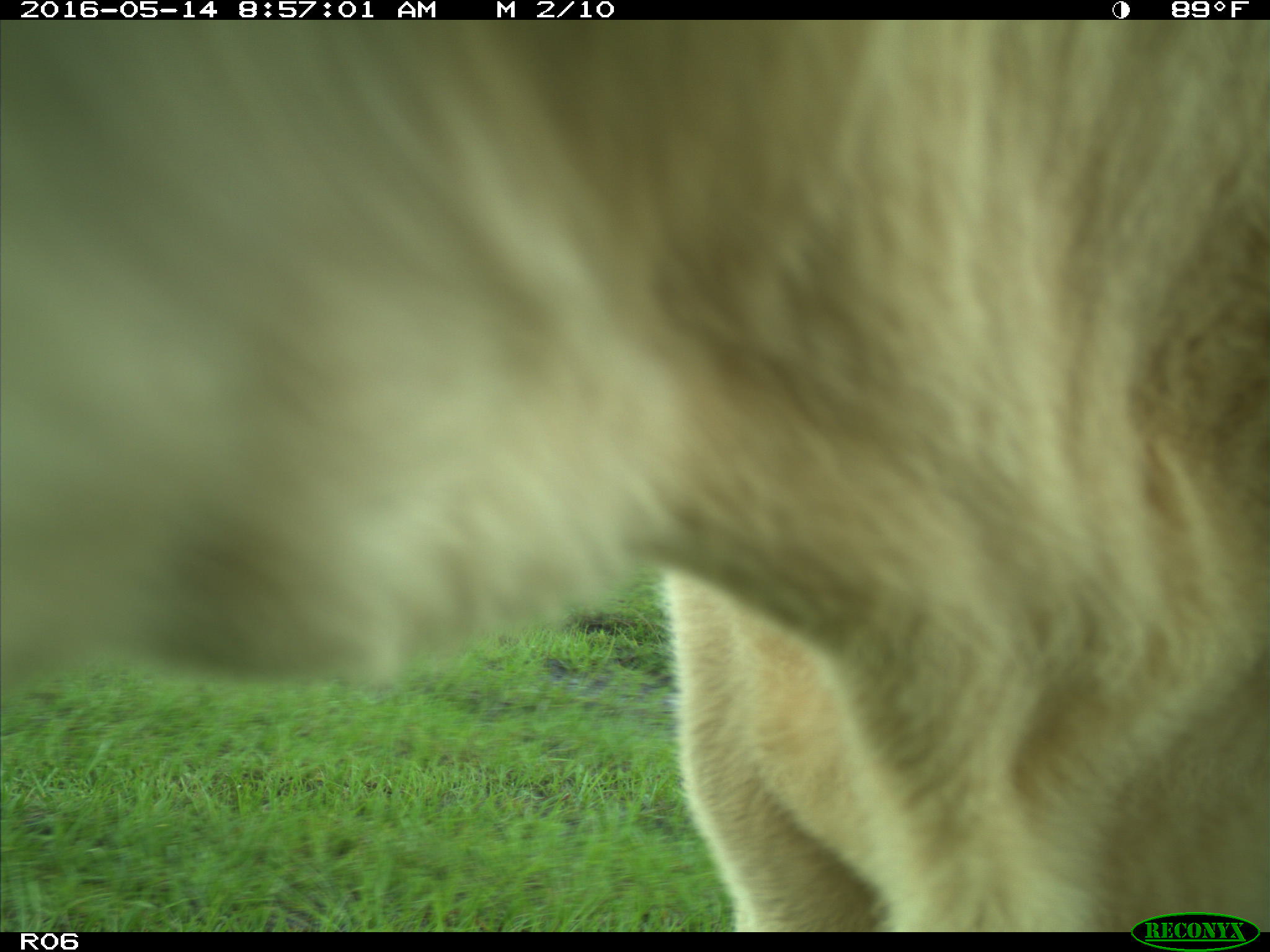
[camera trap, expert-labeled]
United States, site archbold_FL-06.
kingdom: Animalia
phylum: Chordata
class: Mammalia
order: Artiodactyla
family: Bovidae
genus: Bos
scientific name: Bos taurus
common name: domestic cow